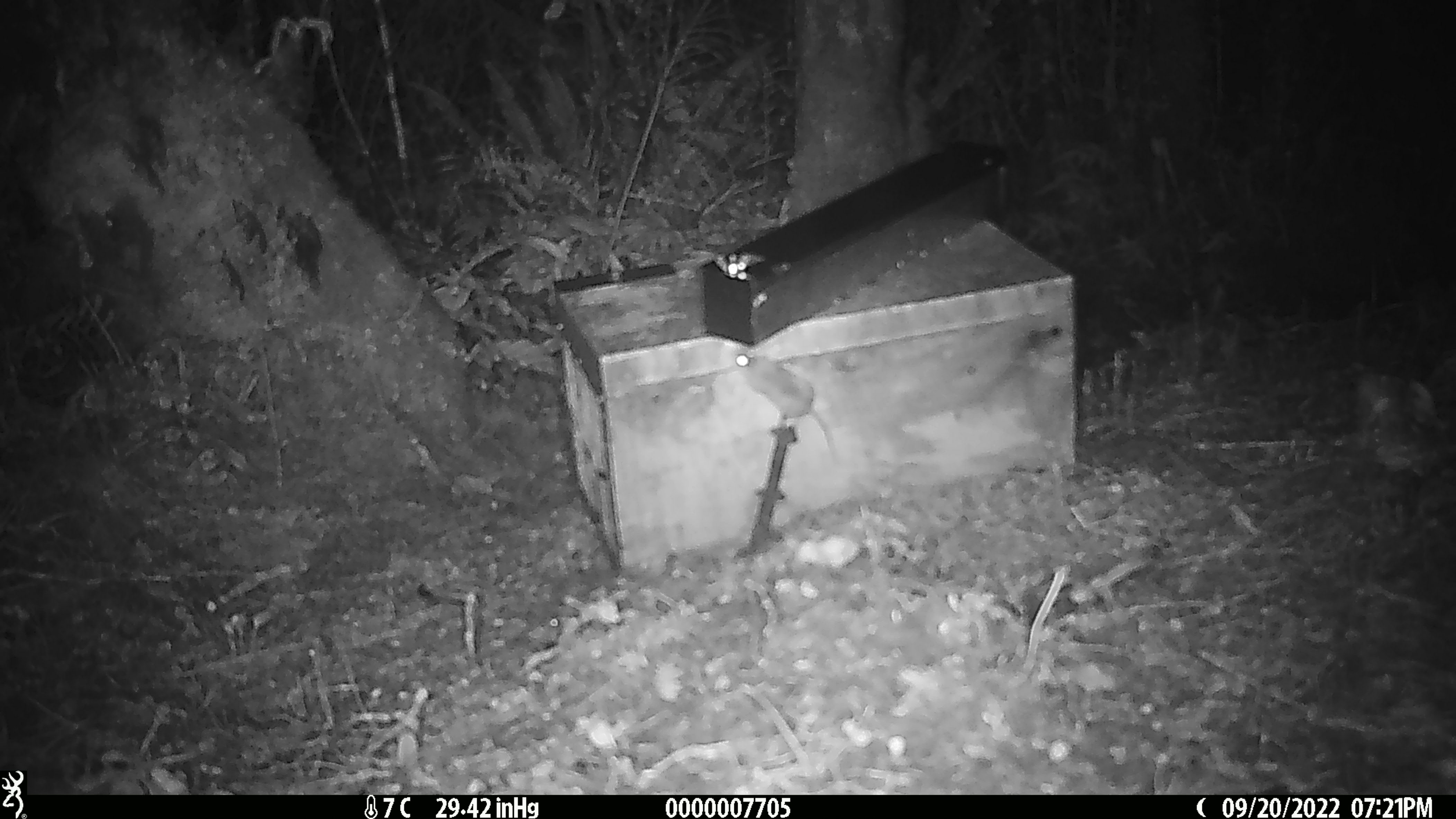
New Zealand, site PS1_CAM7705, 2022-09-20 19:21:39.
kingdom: Animalia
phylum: Chordata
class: Mammalia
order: Rodentia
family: Muridae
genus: Mus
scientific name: Mus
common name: mouse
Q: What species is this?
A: Mouse (Mus).